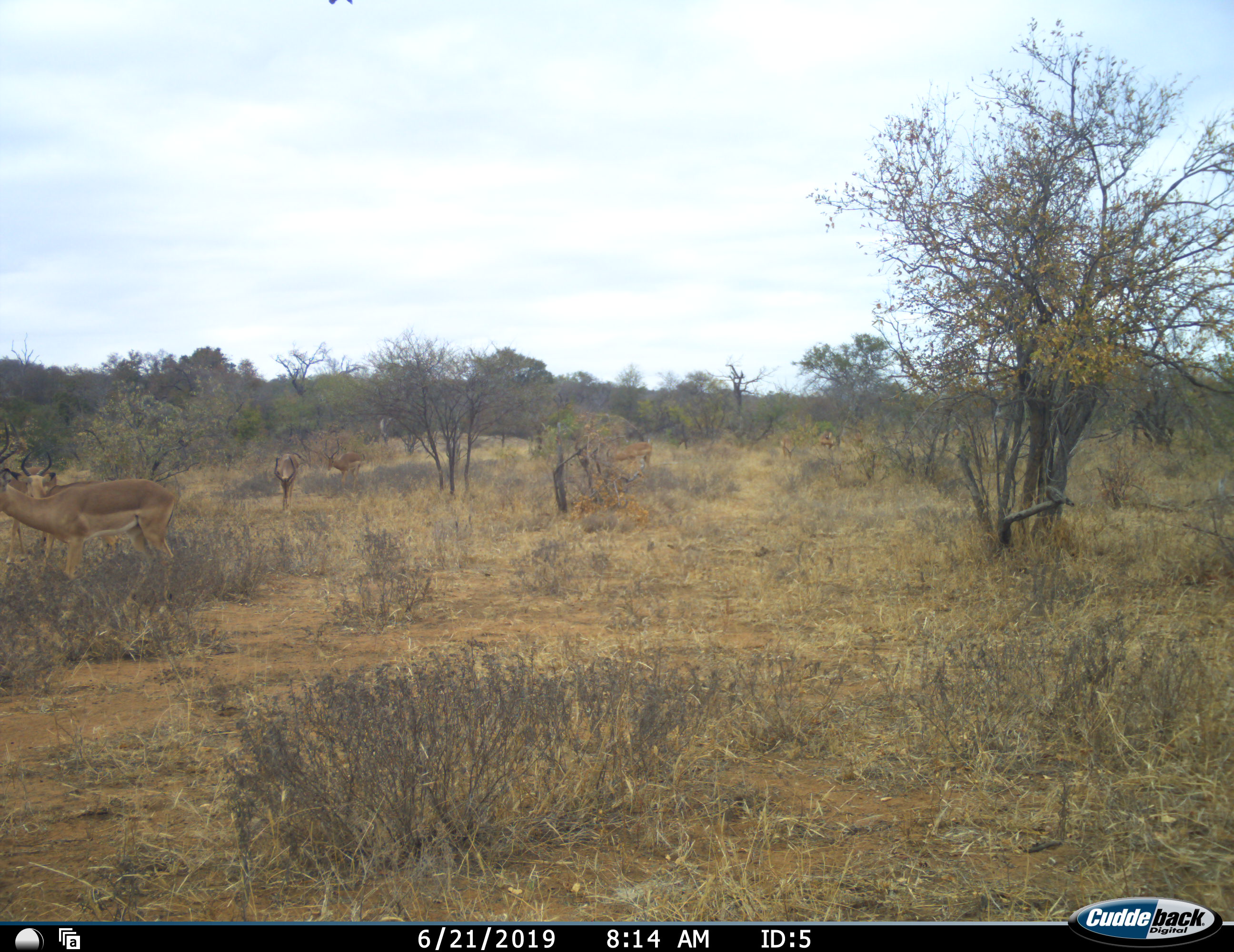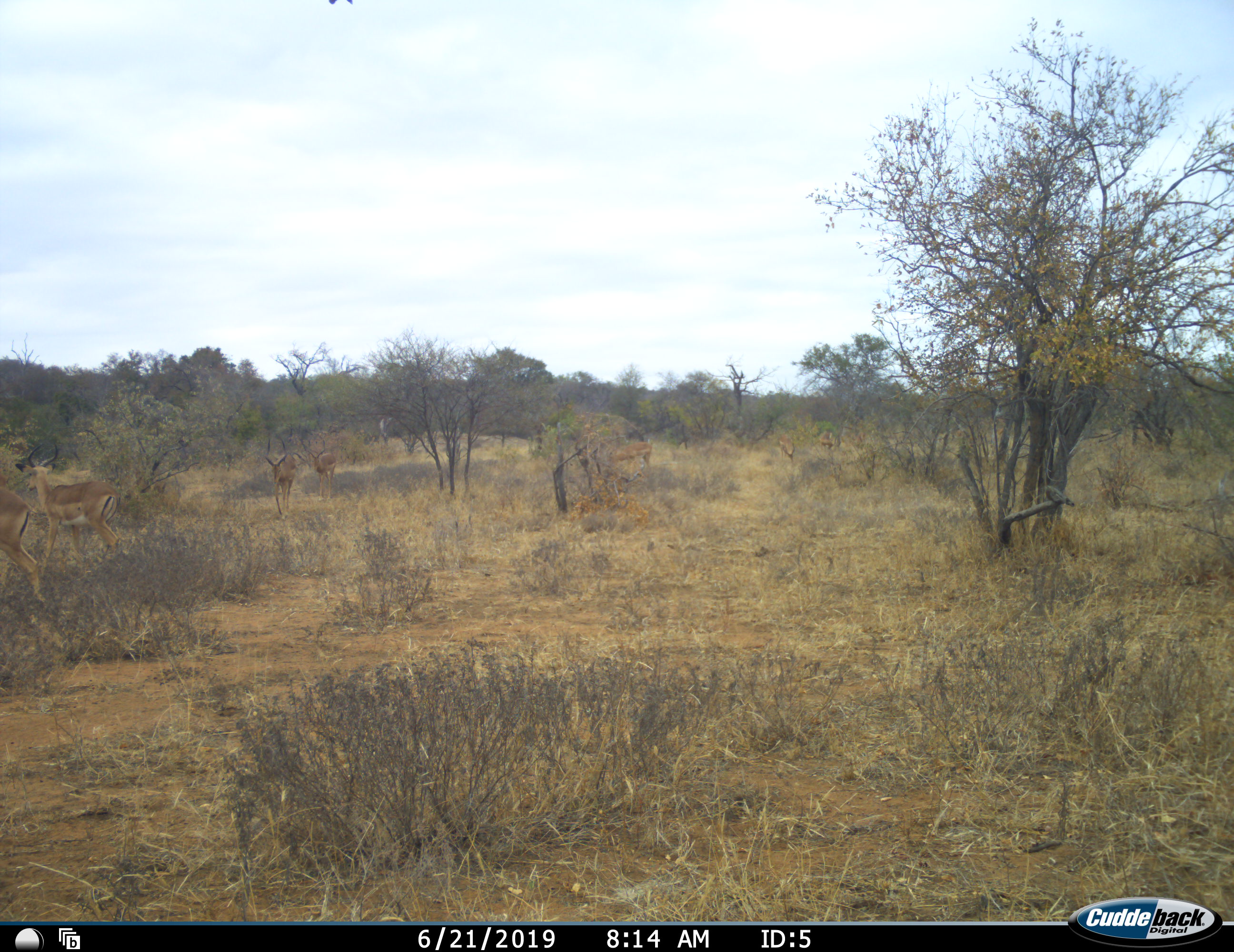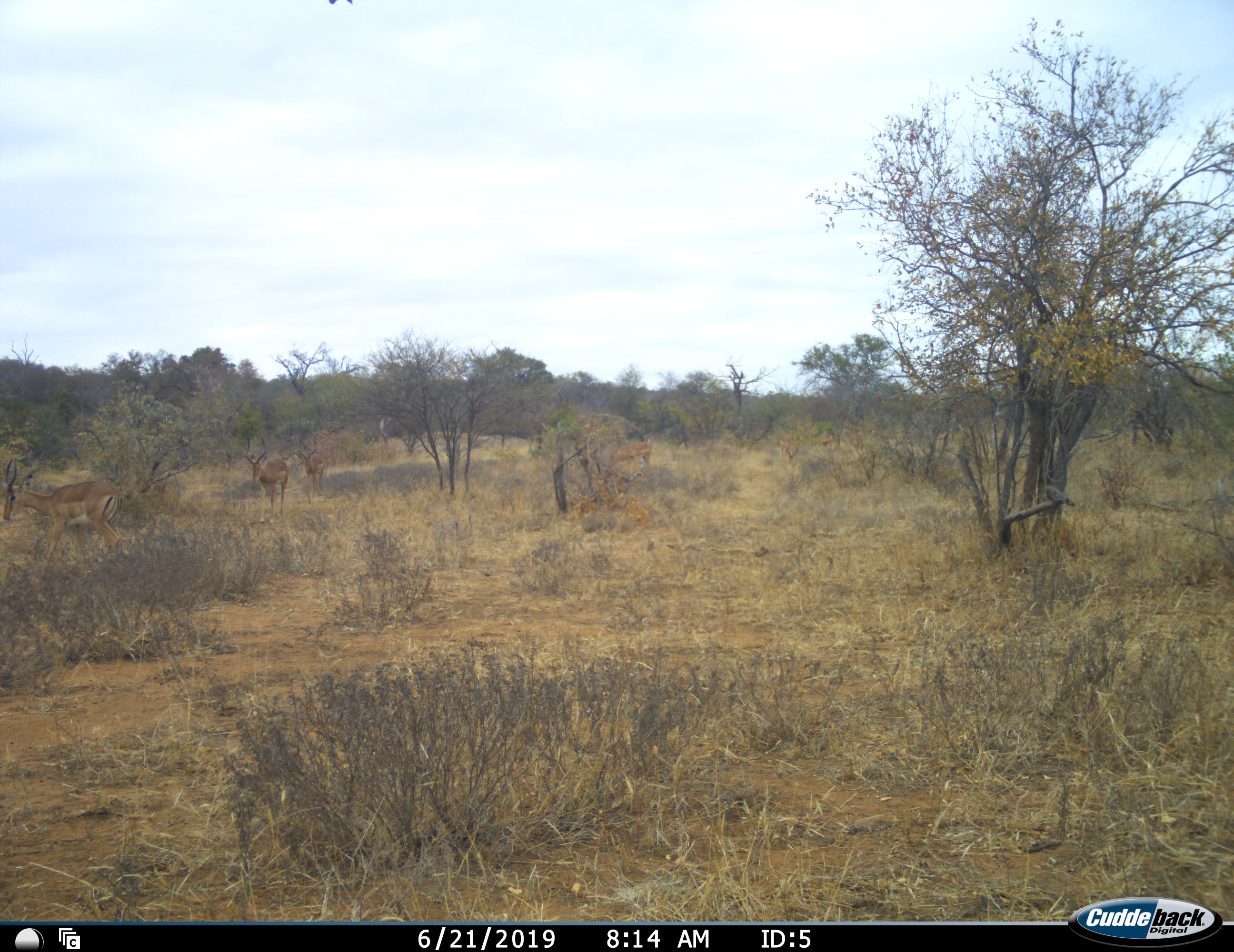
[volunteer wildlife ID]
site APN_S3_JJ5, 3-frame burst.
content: unidentified animal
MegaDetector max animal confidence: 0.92